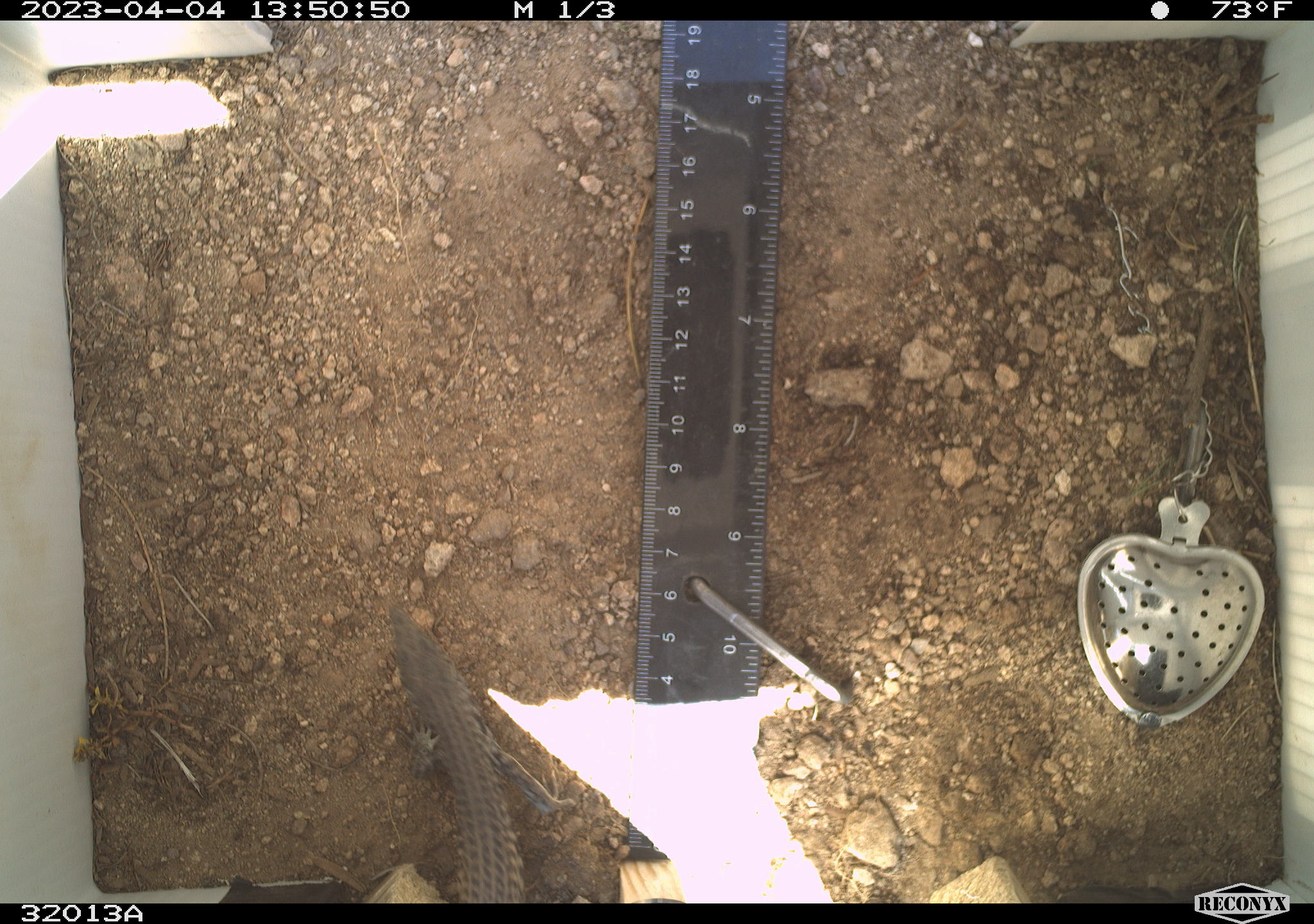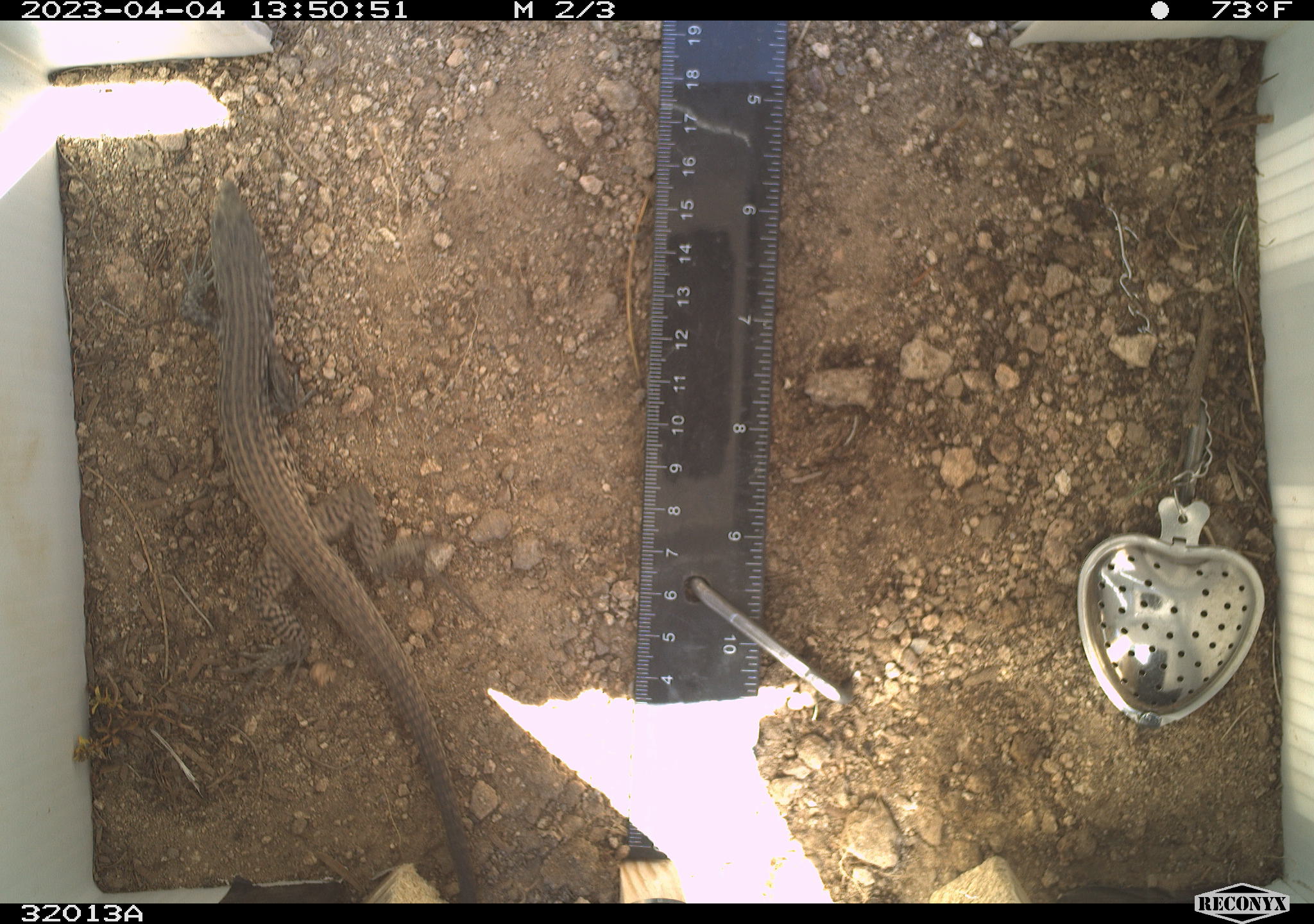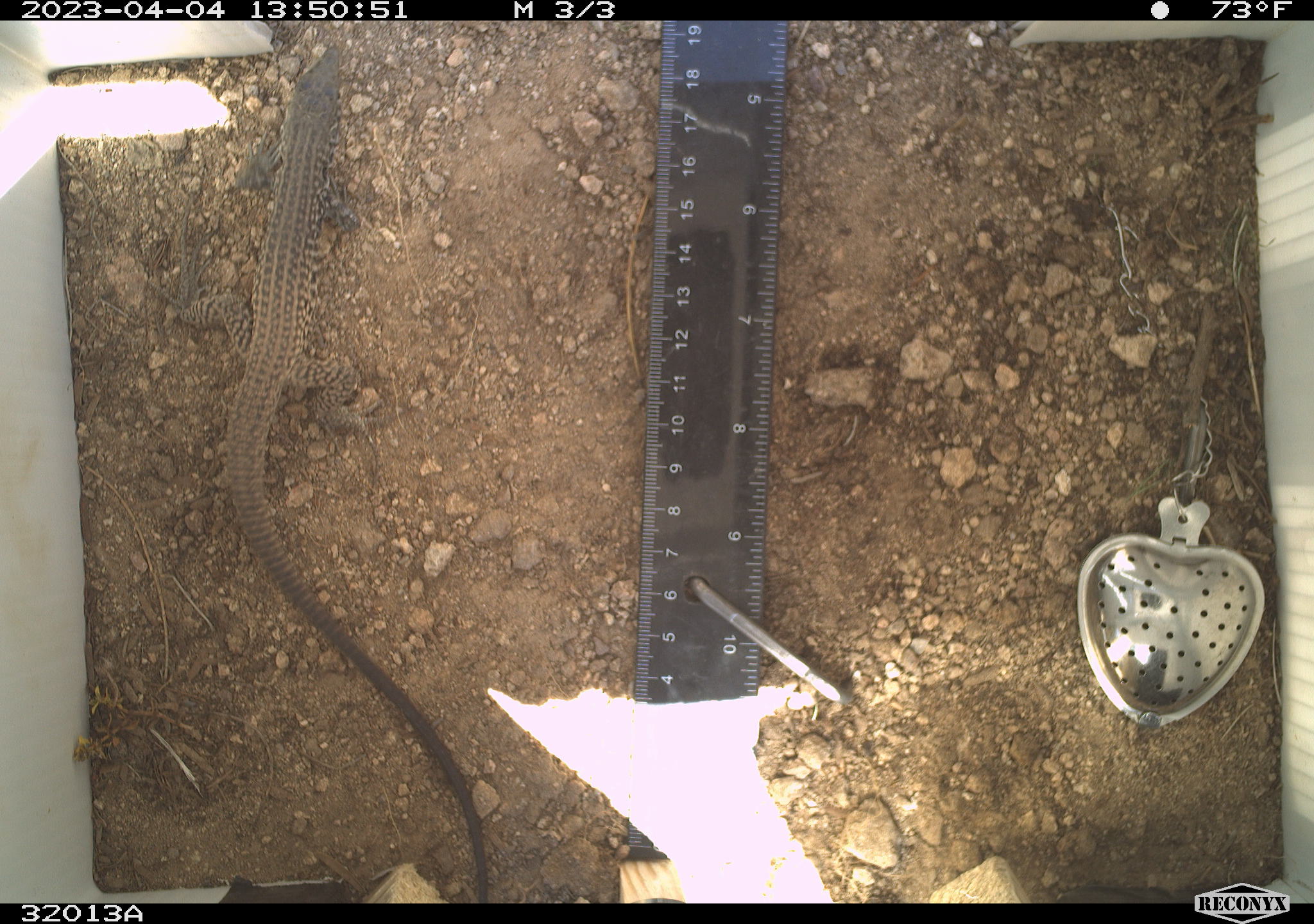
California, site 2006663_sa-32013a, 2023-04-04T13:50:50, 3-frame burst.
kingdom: Animalia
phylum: Chordata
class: Reptilia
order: Squamata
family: Teiidae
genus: Aspidoscelis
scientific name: Aspidoscelis tigris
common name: western whiptail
Western whiptail (Aspidoscelis tigris).